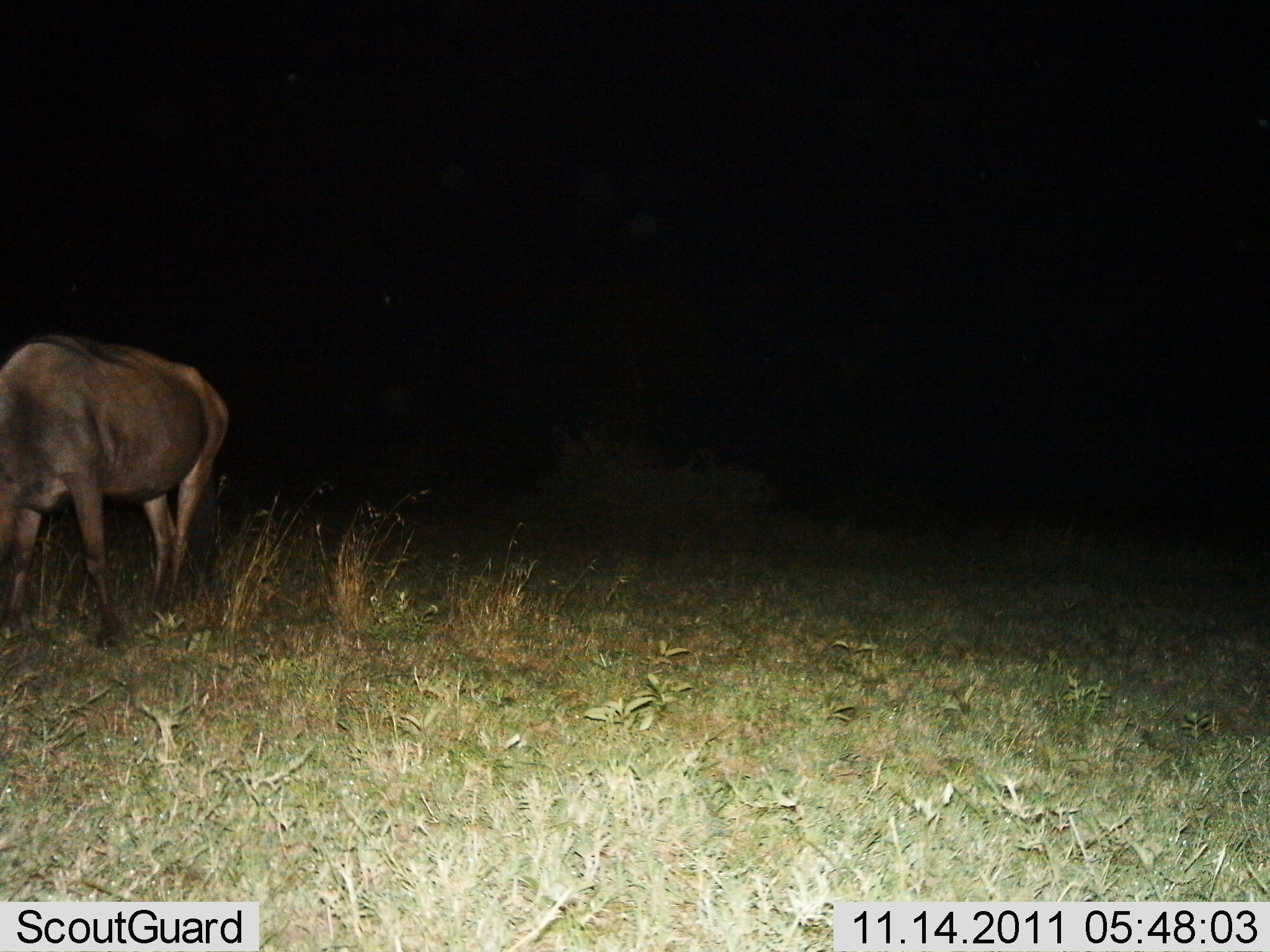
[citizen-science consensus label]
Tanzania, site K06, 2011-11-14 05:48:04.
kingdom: Animalia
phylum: Chordata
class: Mammalia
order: Artiodactyla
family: Bovidae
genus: Connochaetes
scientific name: Connochaetes taurinus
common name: blue wildebeest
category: wildebeest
Wildebeest (blue wildebeest) (Connochaetes taurinus), count 1. Behavior (volunteer vote fractions): standing 46%, resting 0%, moving 0%, interacting 0%. Young present (vote fraction): 0%. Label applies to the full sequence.